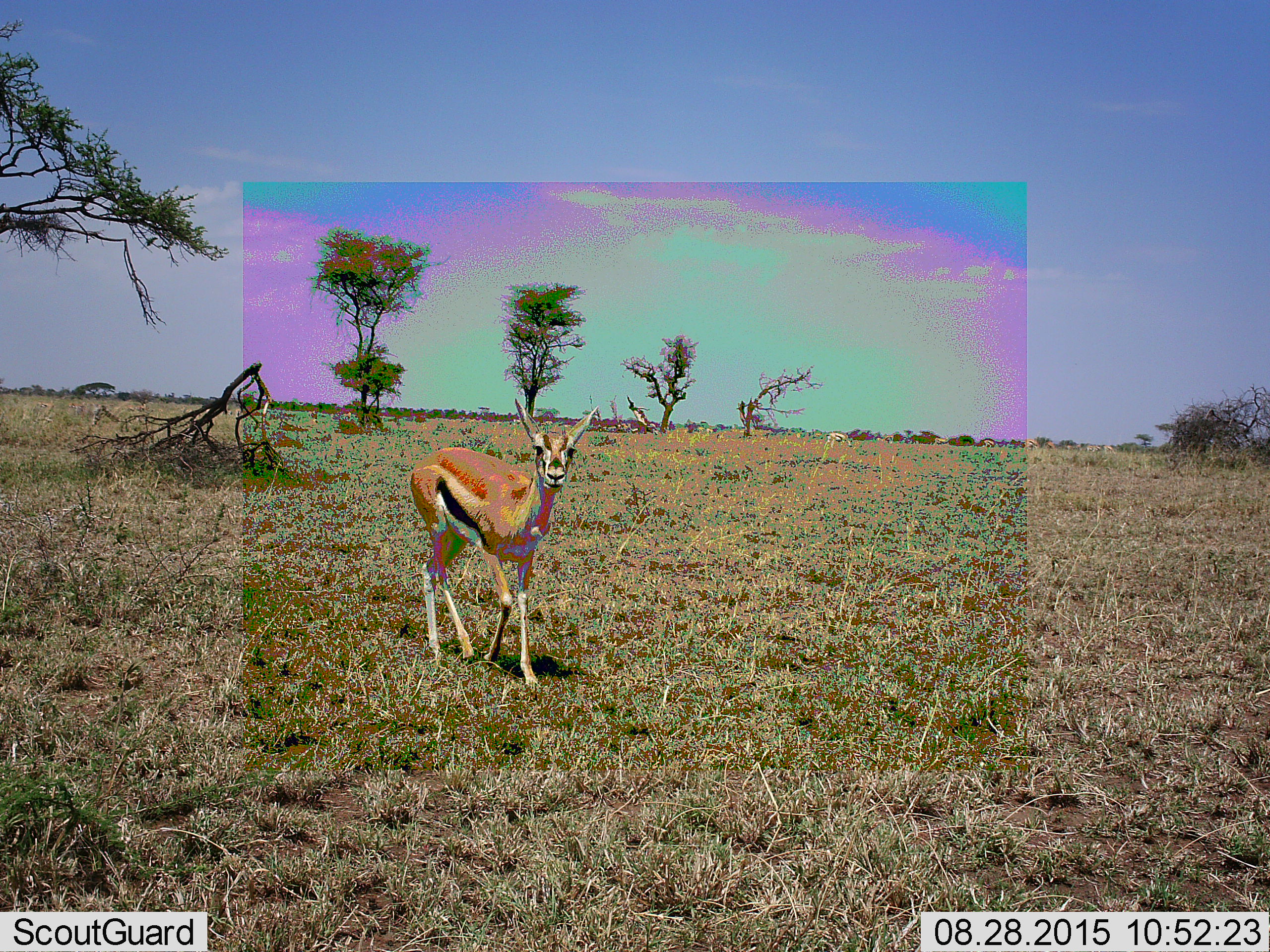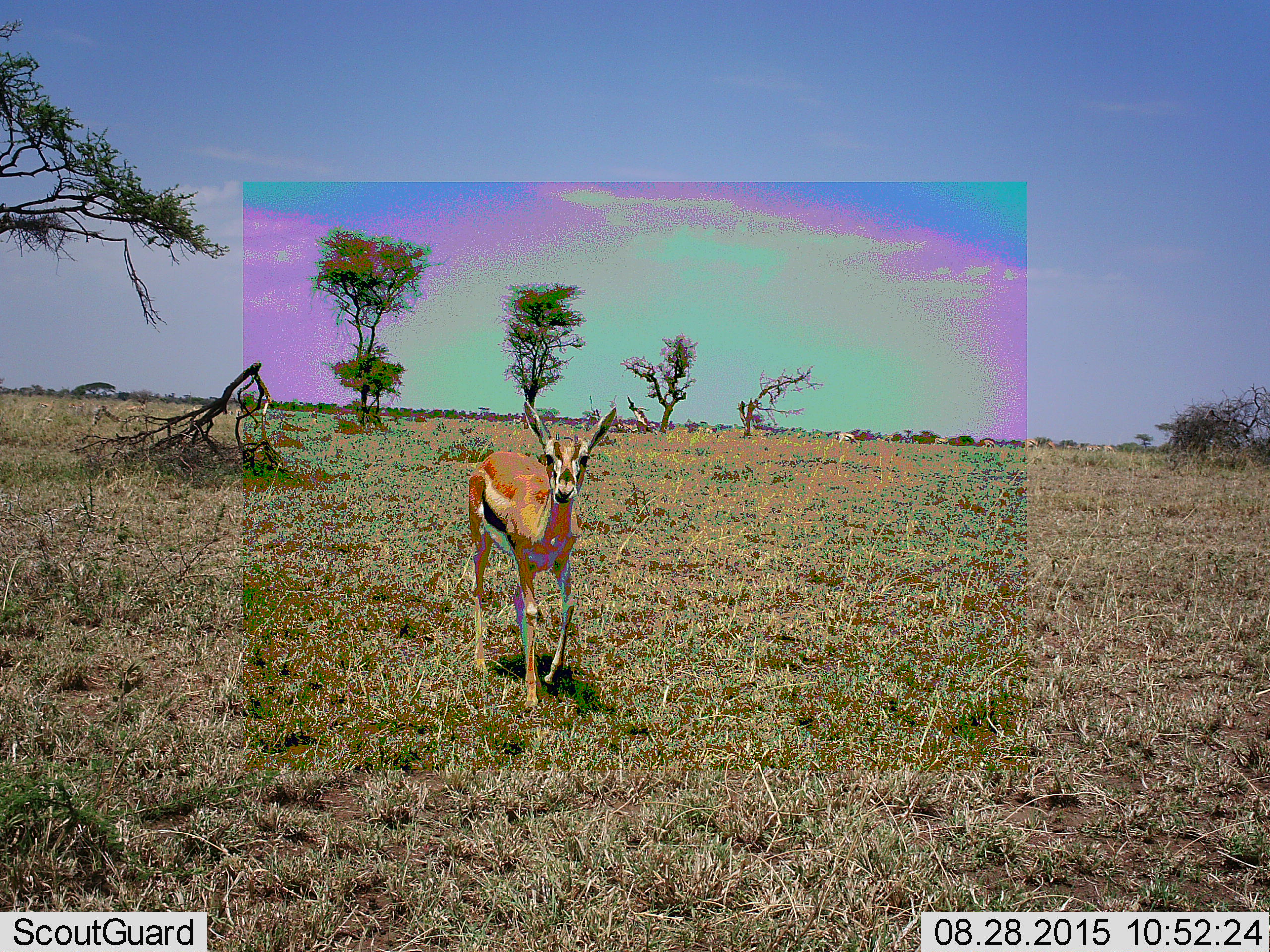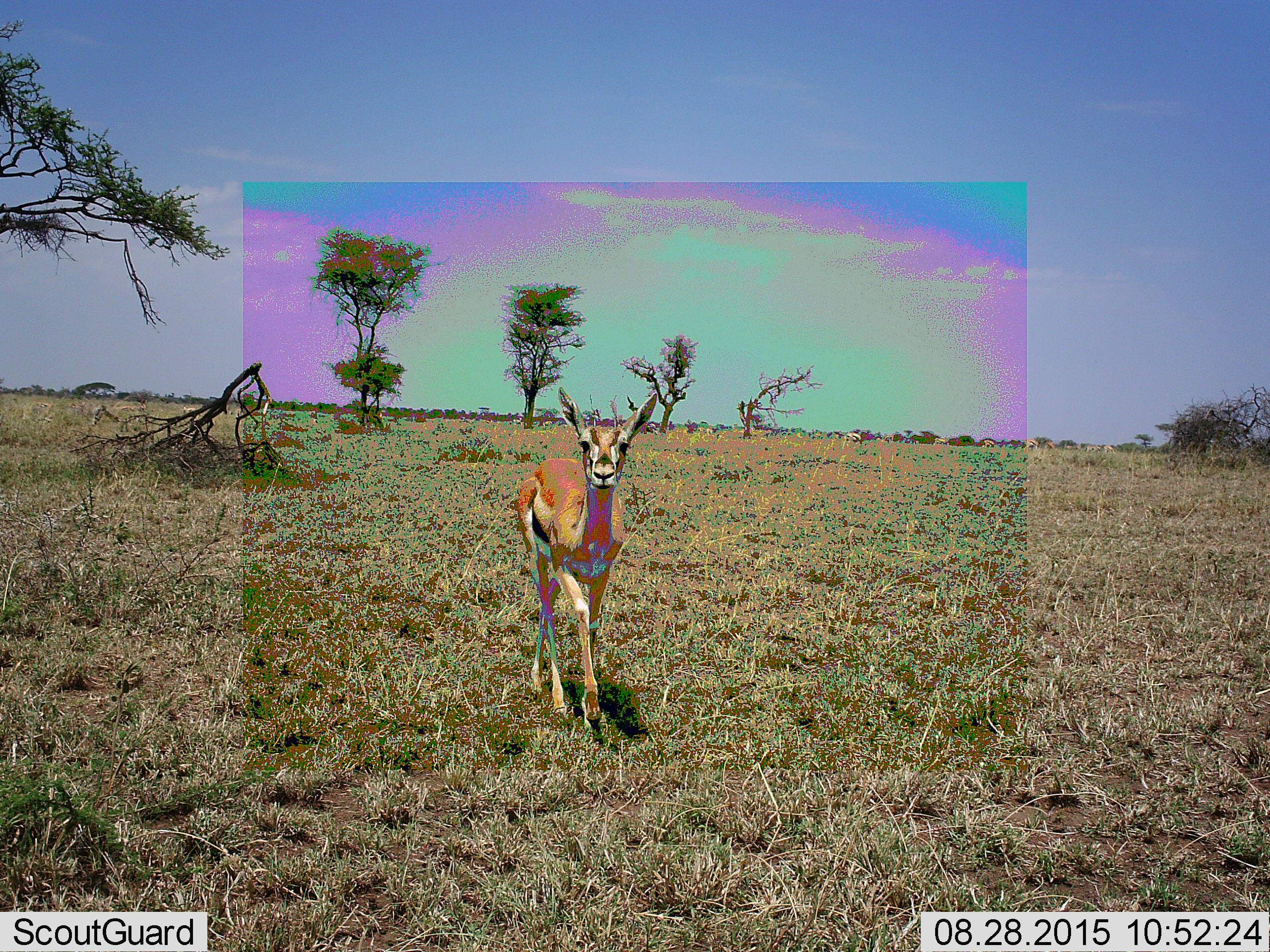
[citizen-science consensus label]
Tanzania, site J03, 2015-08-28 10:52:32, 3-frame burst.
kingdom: Animalia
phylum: Chordata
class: Mammalia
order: Artiodactyla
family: Bovidae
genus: Eudorcas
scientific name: Eudorcas thomsonii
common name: thomson's gazelle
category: gazellethomsons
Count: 2.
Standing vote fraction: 38%.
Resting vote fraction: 0%.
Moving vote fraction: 88%.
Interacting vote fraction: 0%.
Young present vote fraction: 0%.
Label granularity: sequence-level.